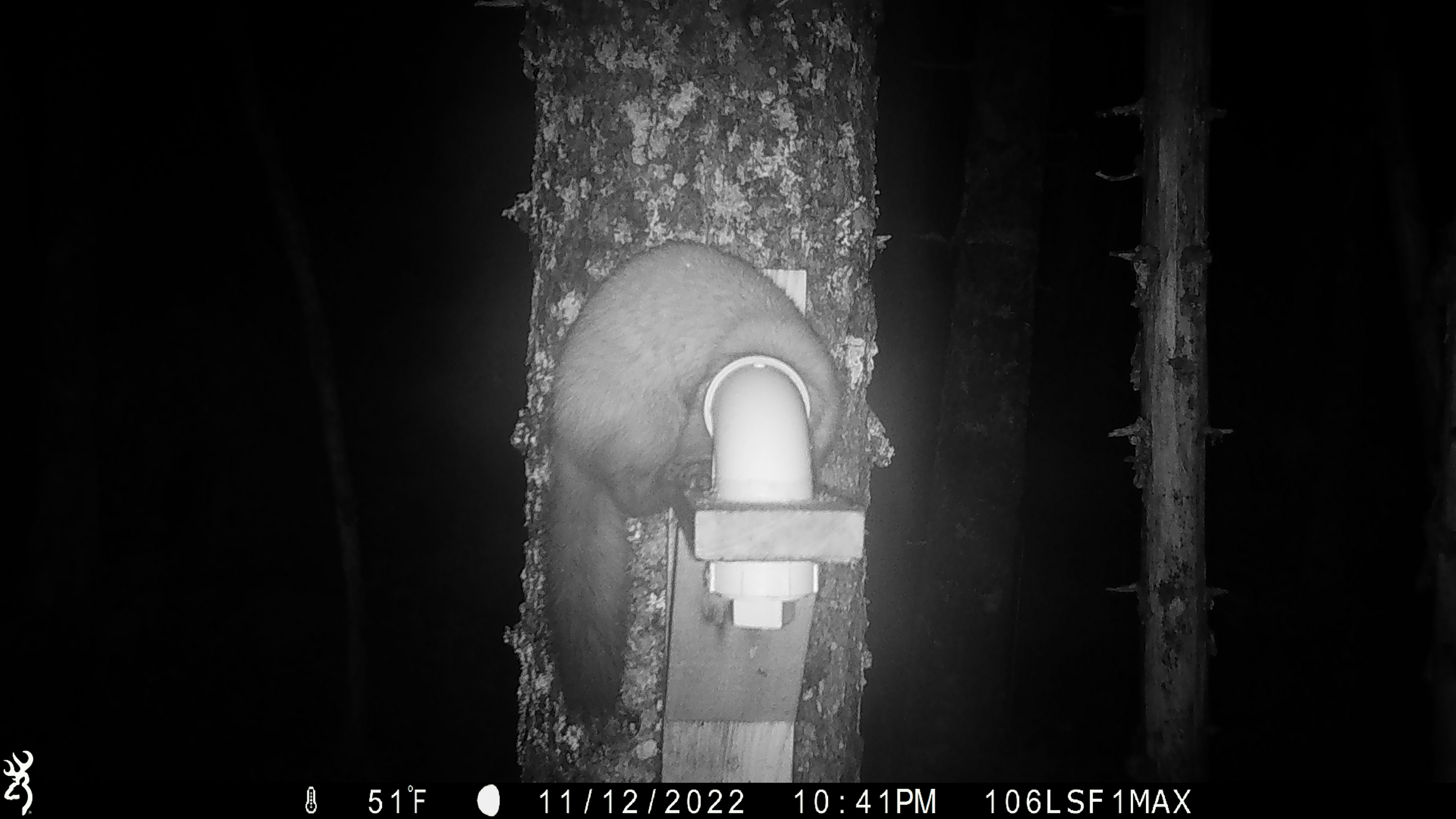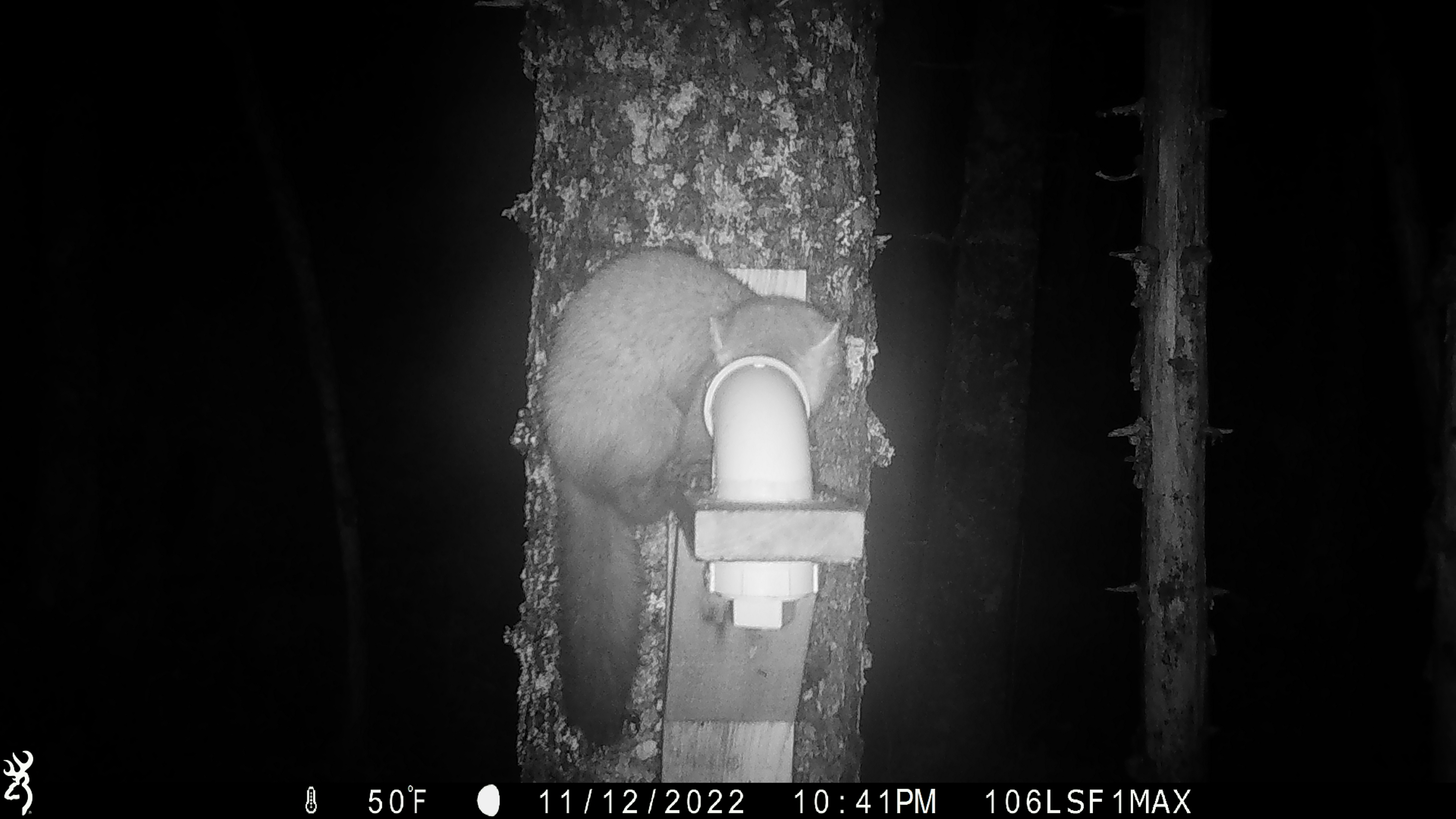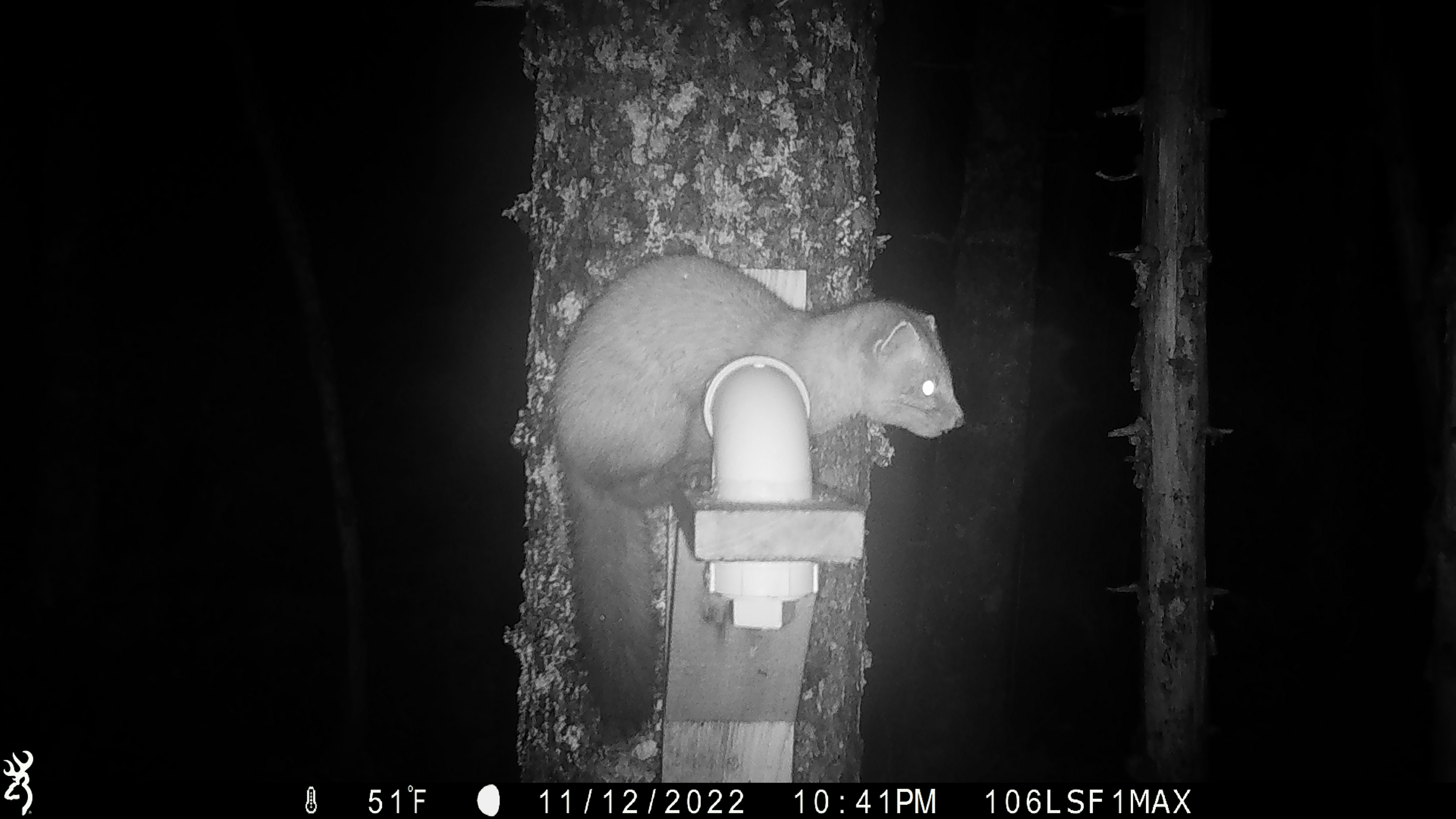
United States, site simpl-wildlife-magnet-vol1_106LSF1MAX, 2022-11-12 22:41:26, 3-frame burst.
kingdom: Animalia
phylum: Chordata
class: Mammalia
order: Carnivora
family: Mustelidae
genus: Martes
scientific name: Martes americana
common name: american marten